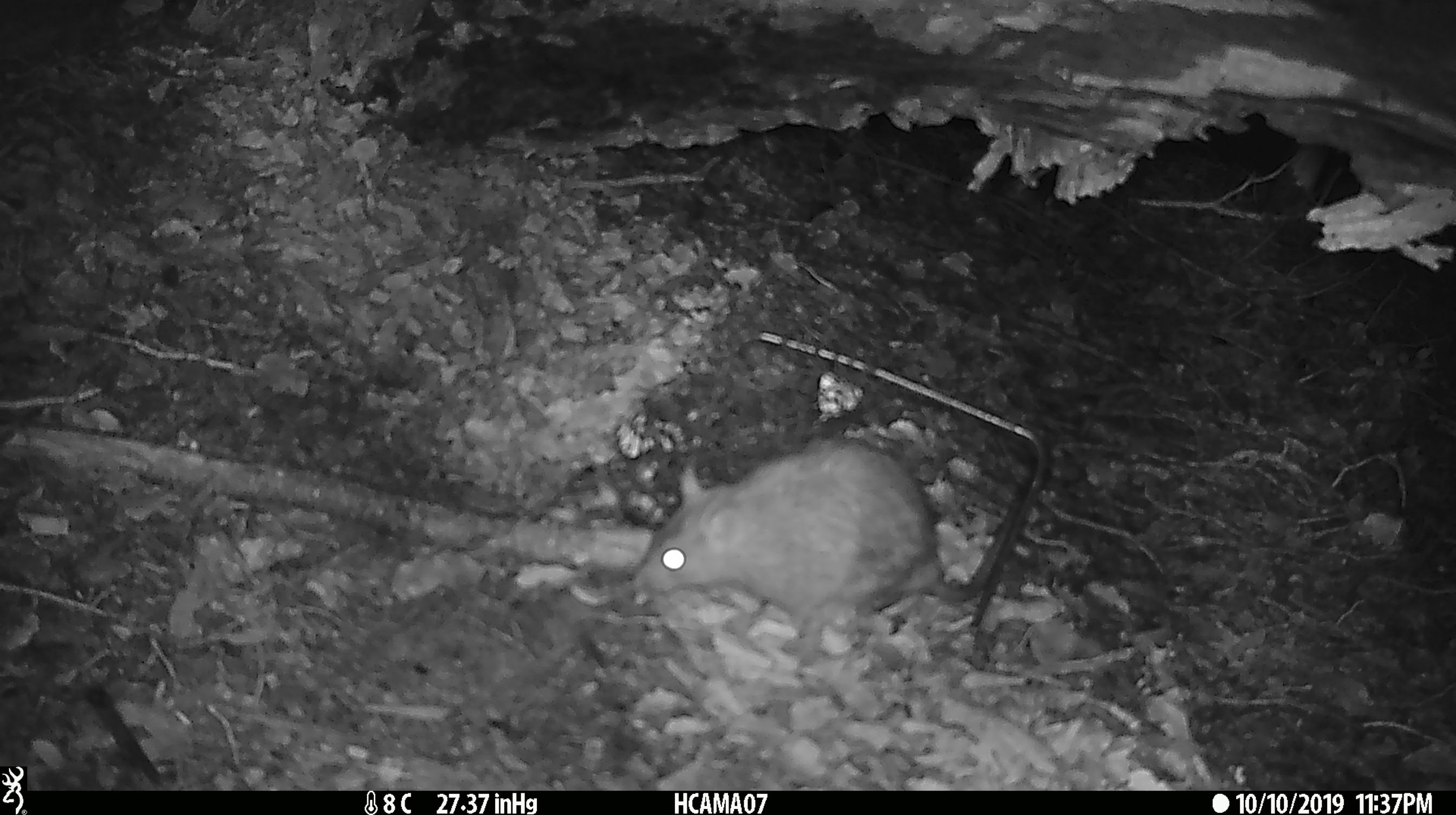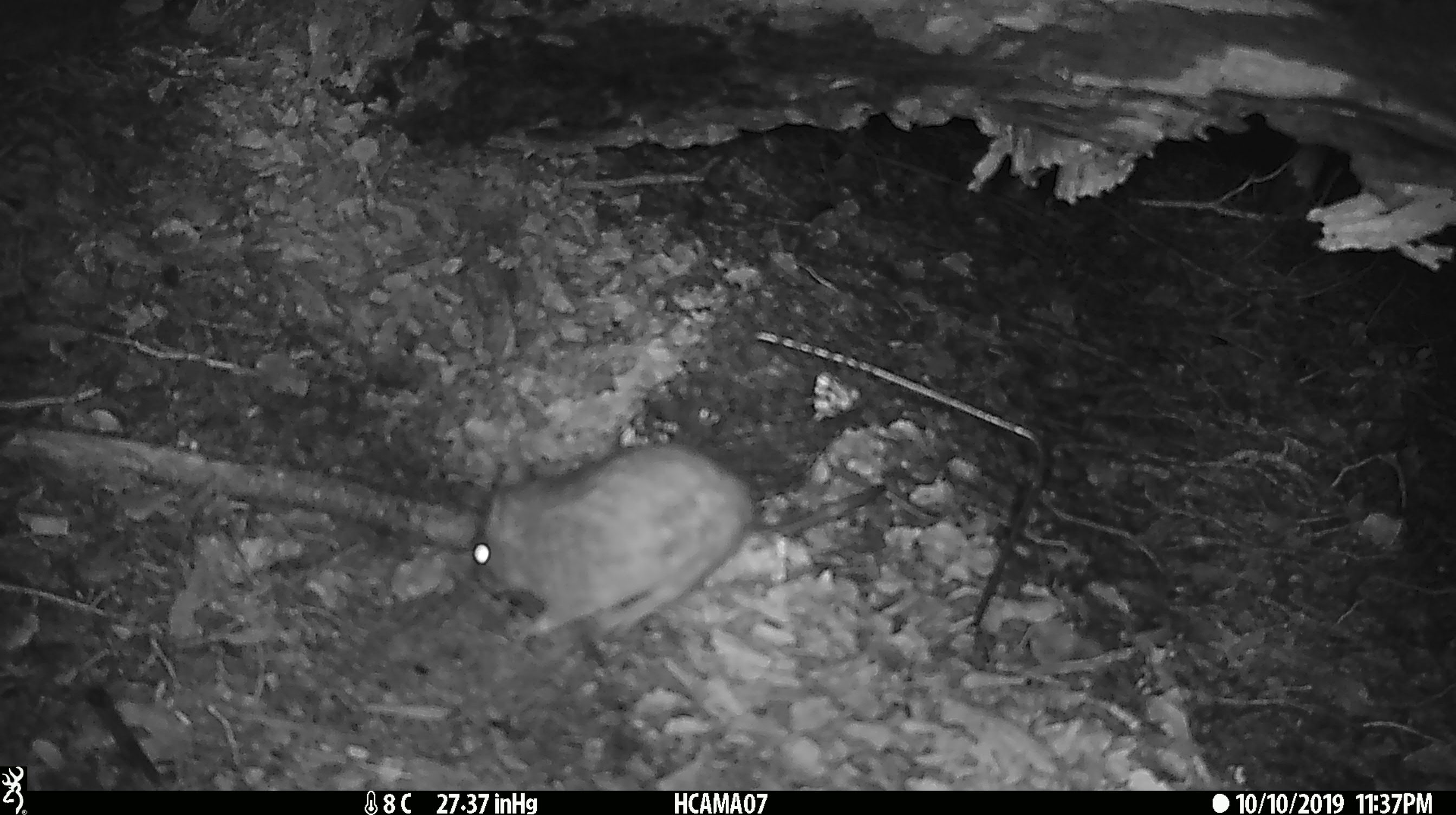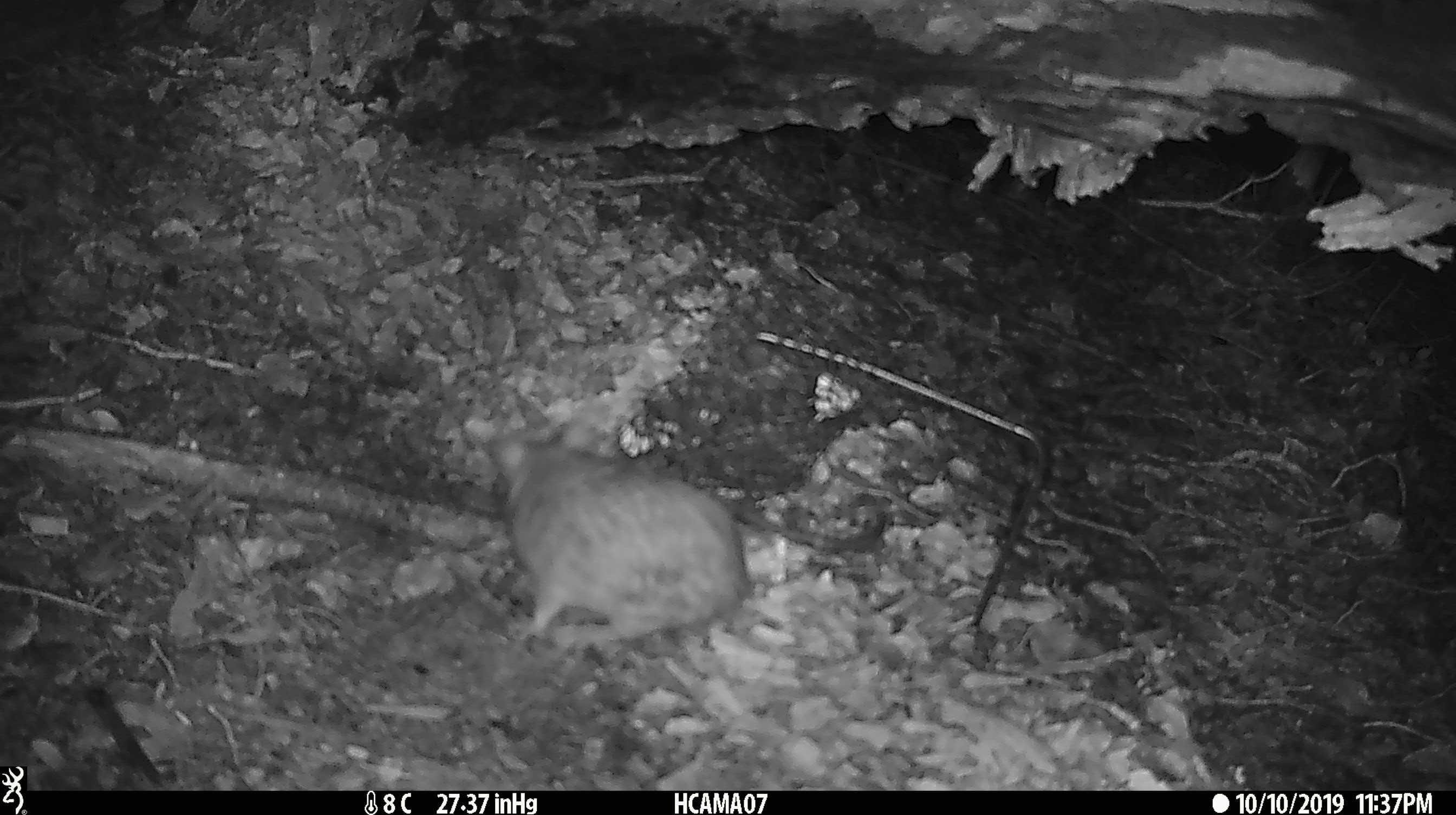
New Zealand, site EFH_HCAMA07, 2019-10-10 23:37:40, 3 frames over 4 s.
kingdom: Animalia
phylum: Chordata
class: Mammalia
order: Rodentia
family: Muridae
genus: Rattus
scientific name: Rattus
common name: rat